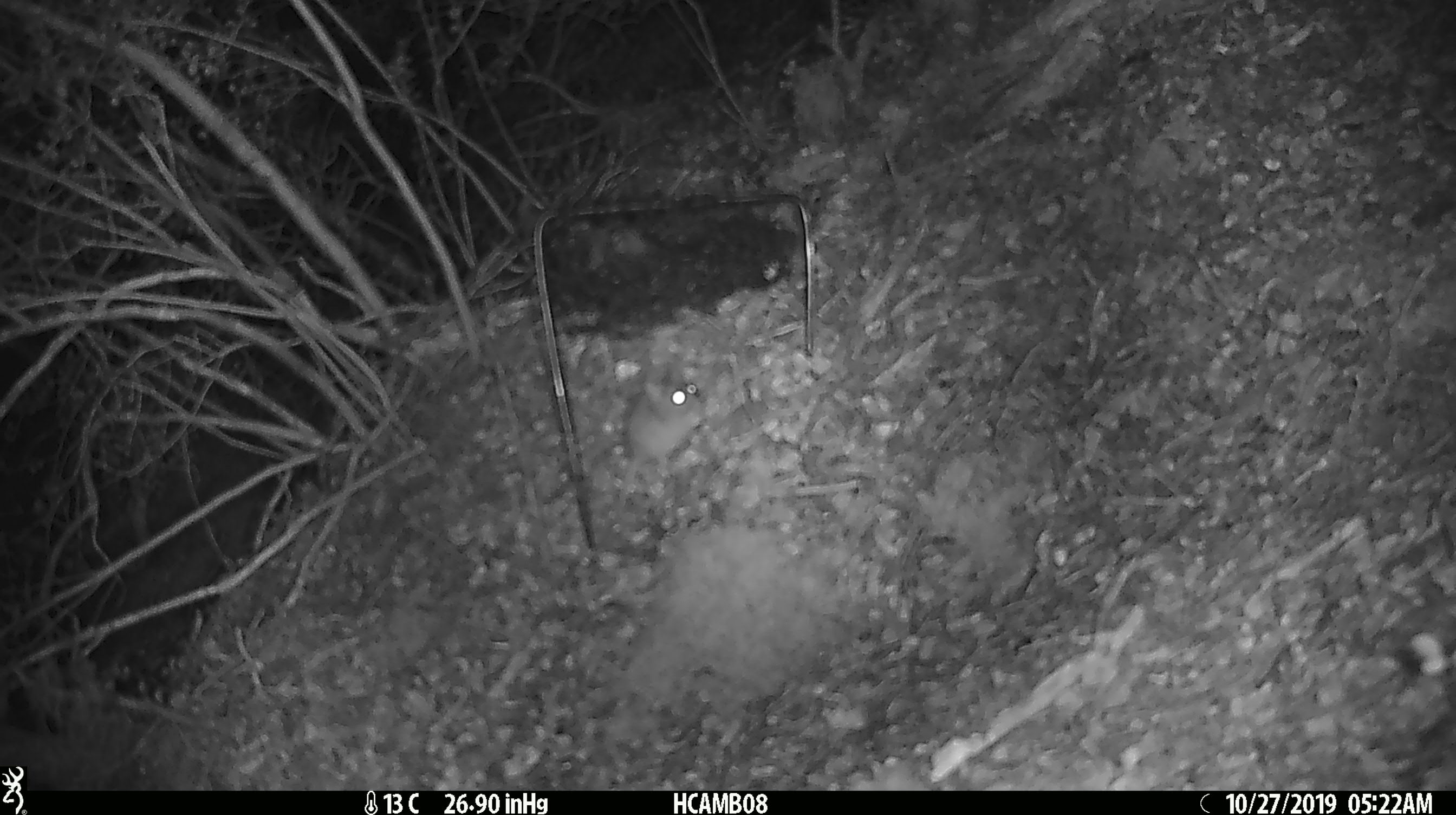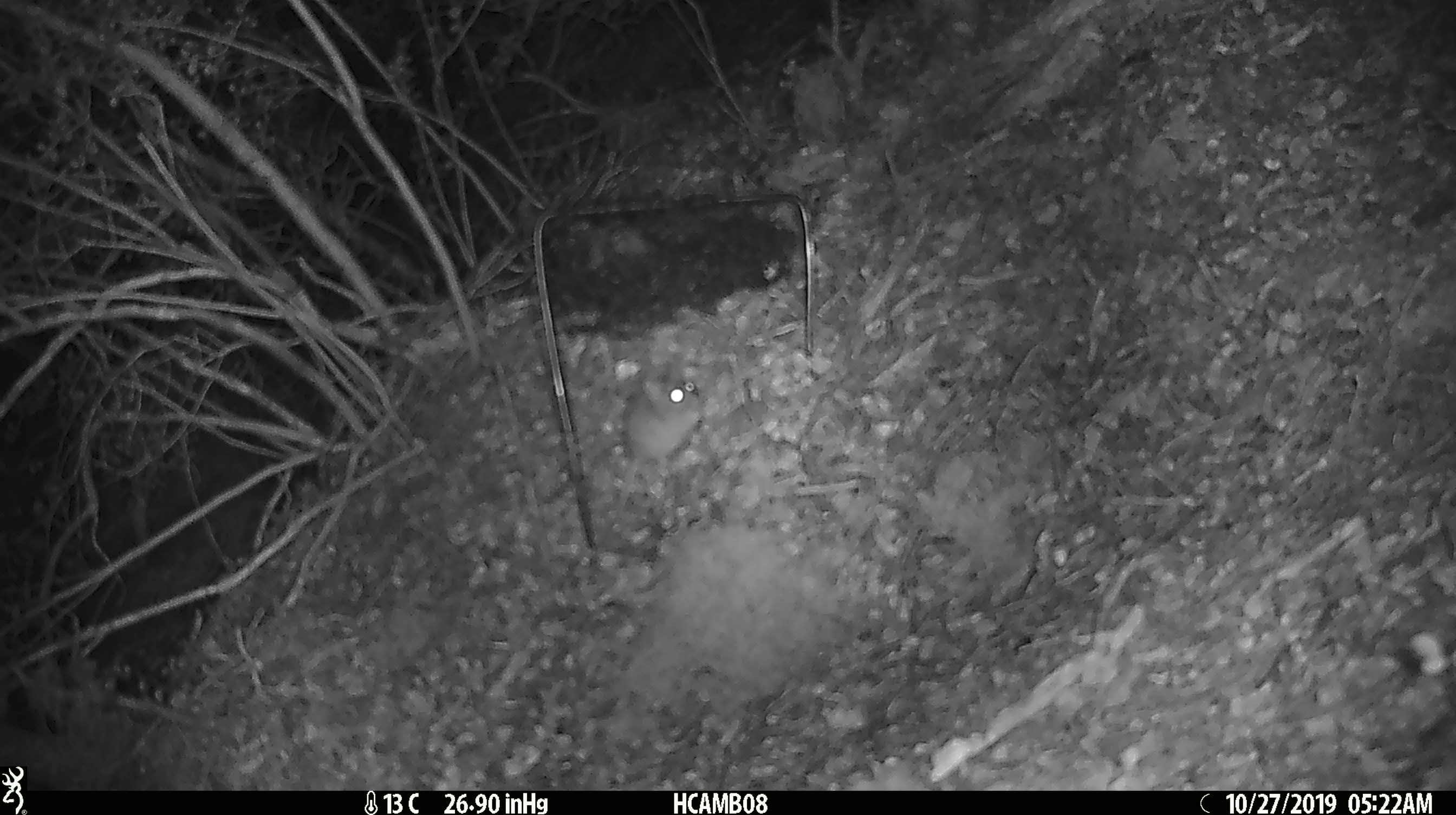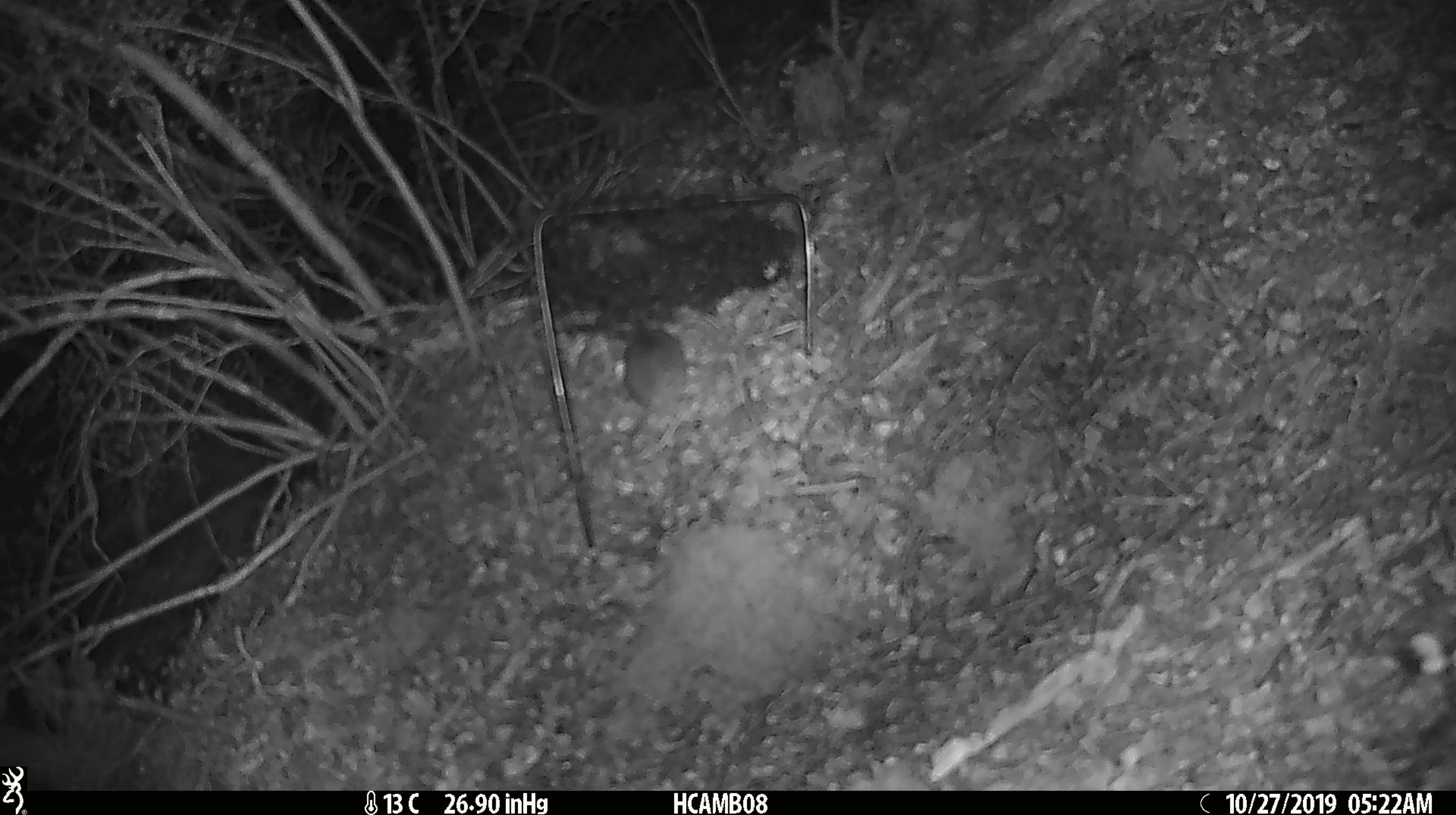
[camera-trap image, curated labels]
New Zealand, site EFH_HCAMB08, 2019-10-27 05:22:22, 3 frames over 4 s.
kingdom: Animalia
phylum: Chordata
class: Mammalia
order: Rodentia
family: Muridae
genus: Mus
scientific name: Mus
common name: mouse